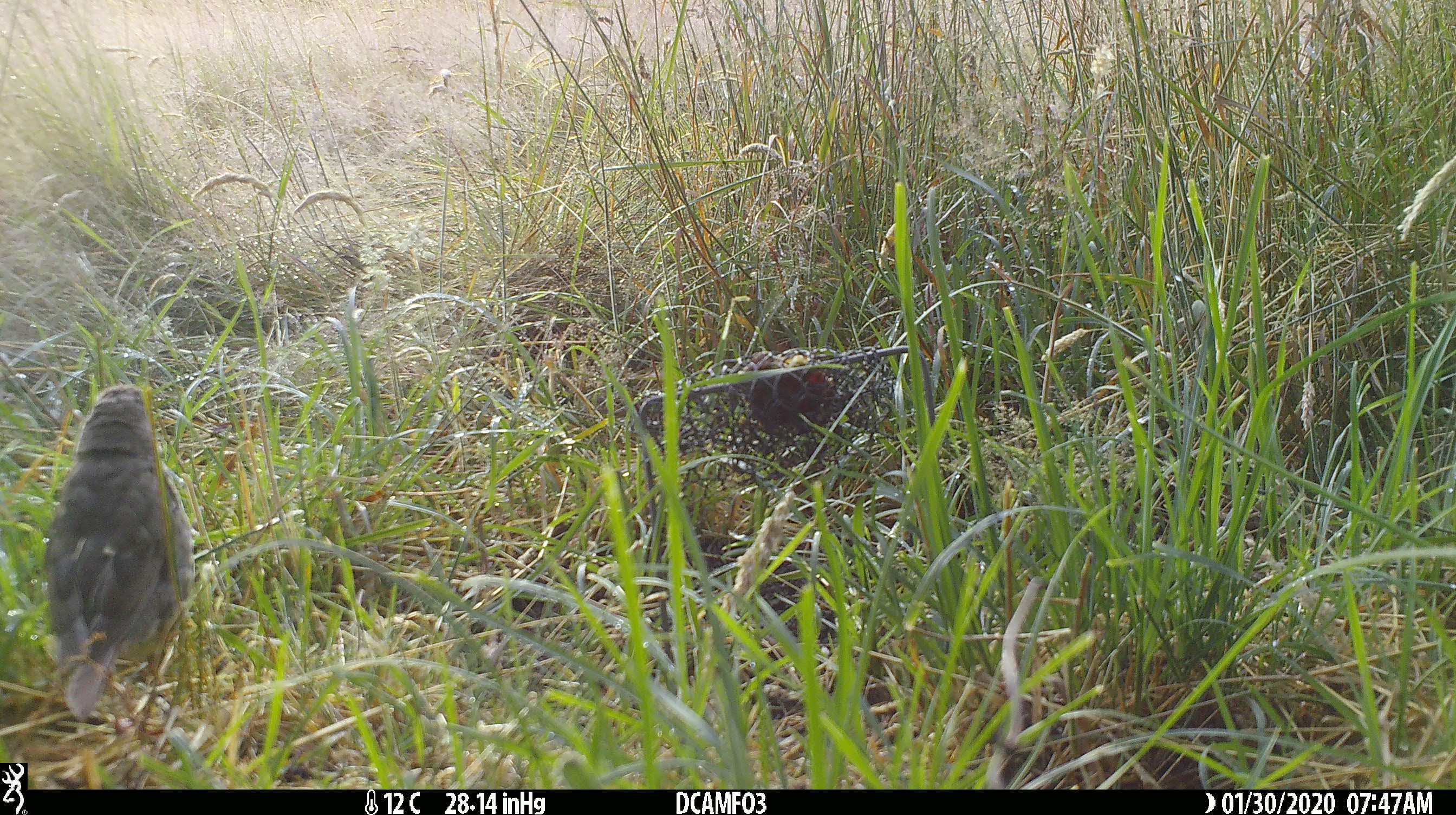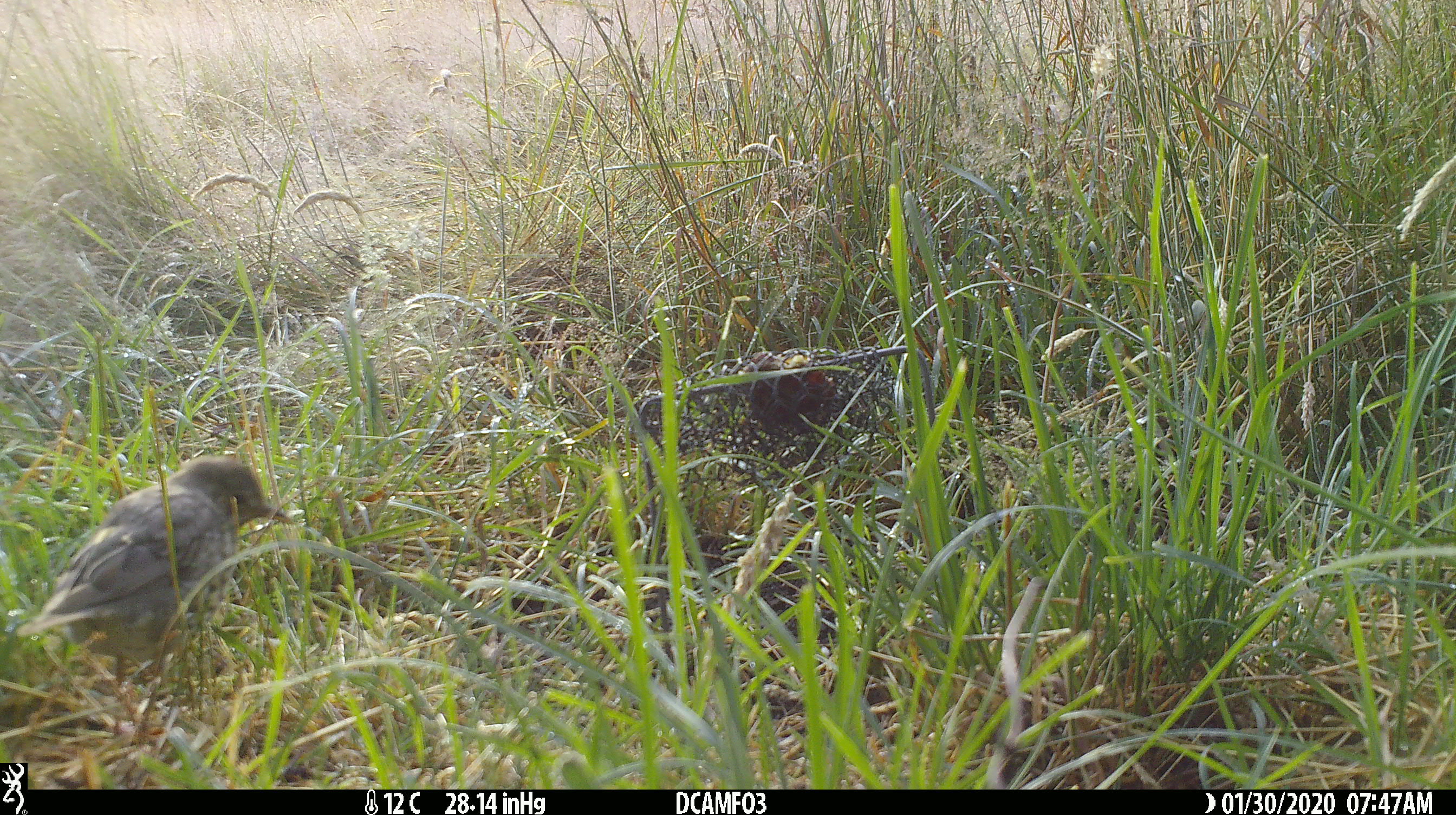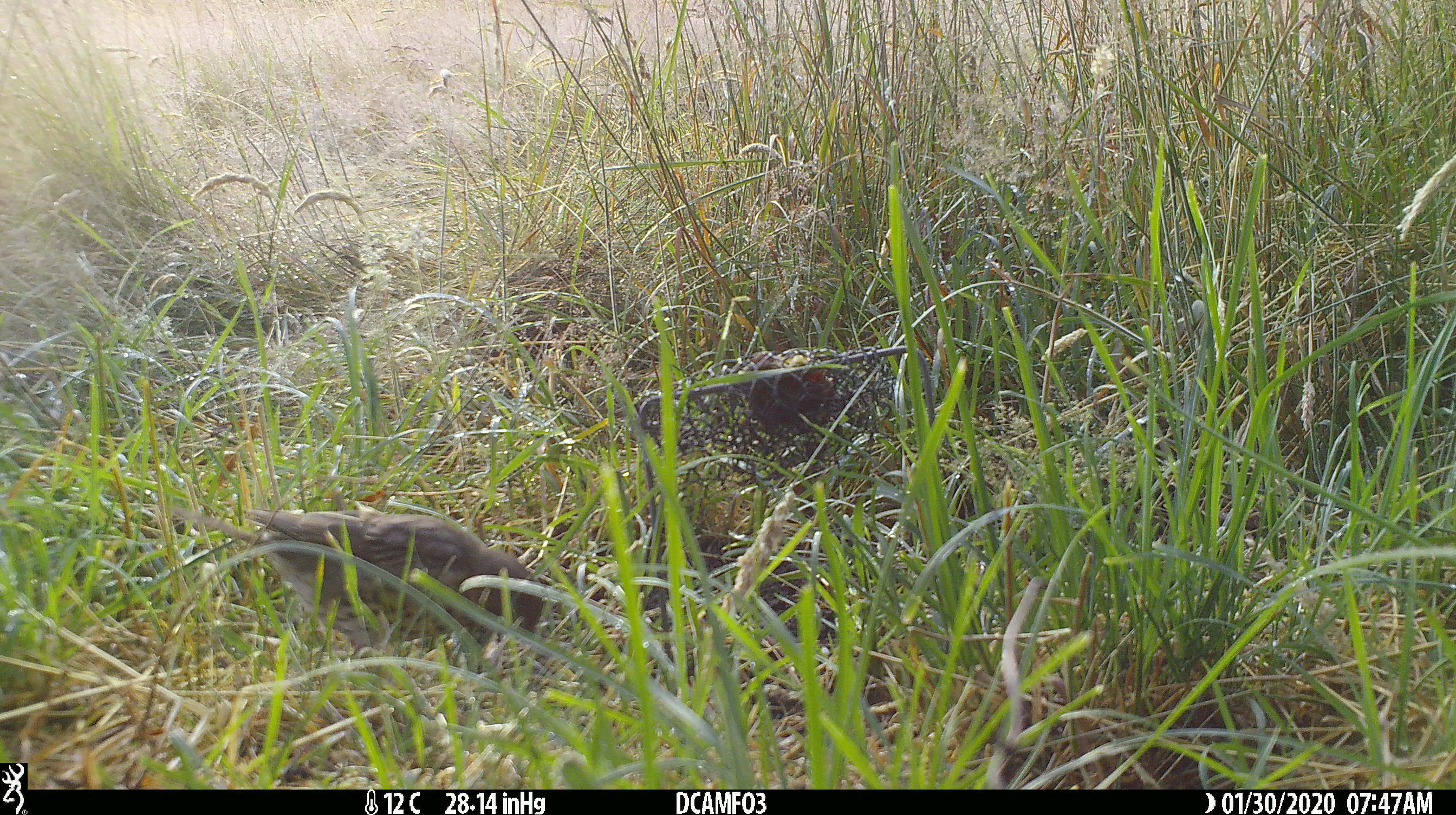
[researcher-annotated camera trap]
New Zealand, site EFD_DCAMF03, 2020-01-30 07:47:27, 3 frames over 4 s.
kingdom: Animalia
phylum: Chordata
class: Aves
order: Passeriformes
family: Turdidae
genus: Turdus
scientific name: Turdus philomelos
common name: song thrush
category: thrush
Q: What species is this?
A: Thrush (song thrush) (Turdus philomelos).